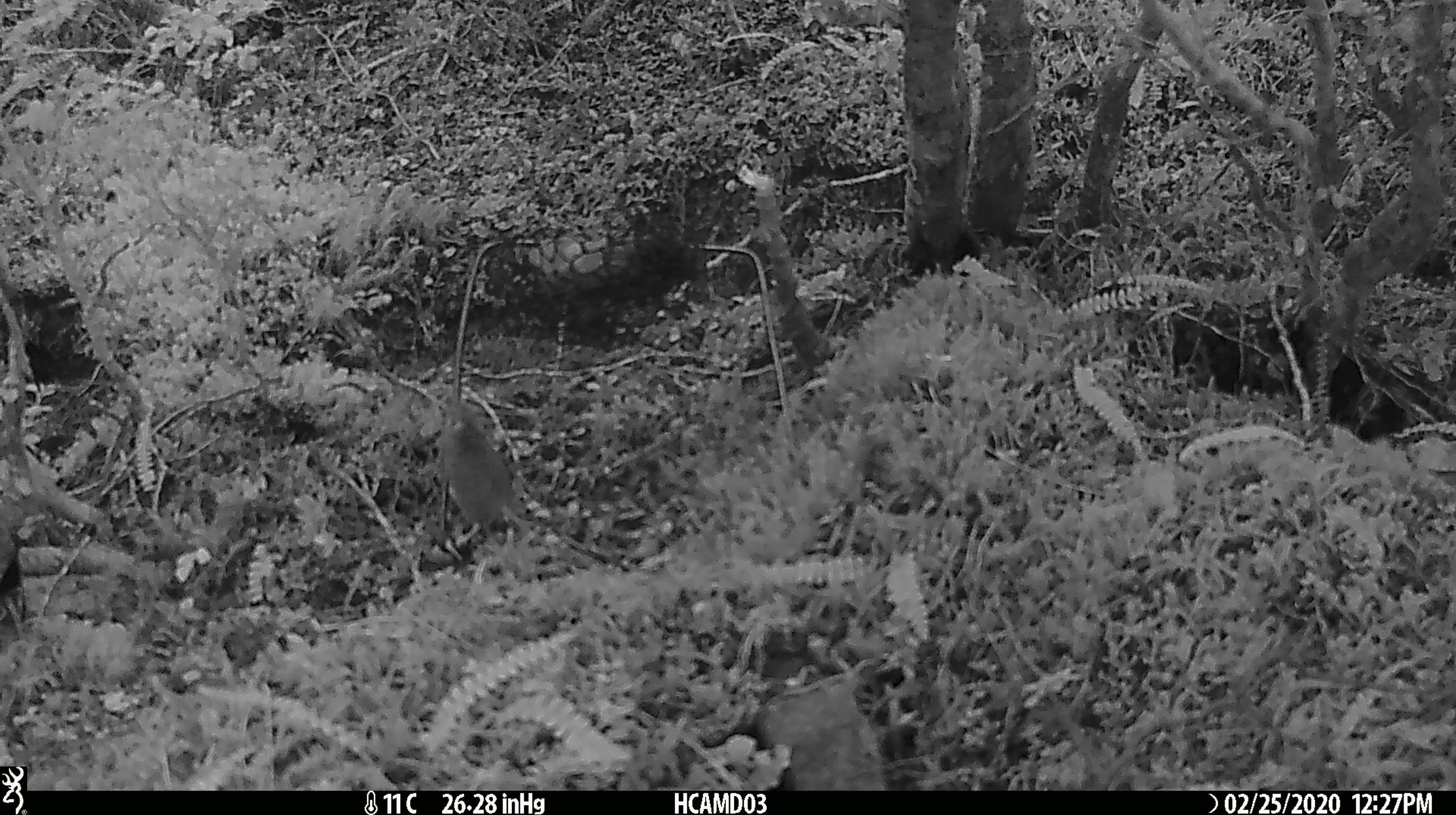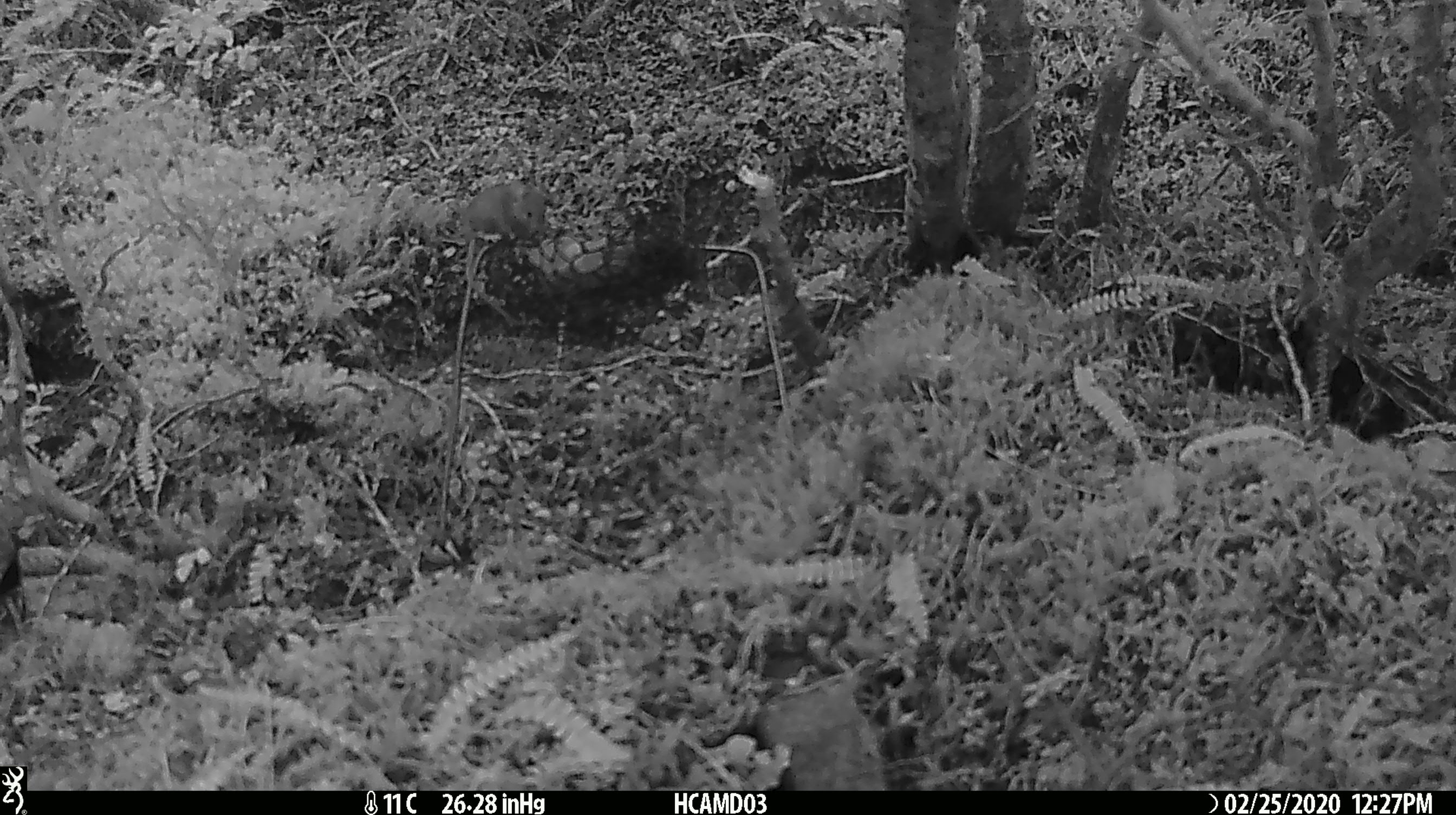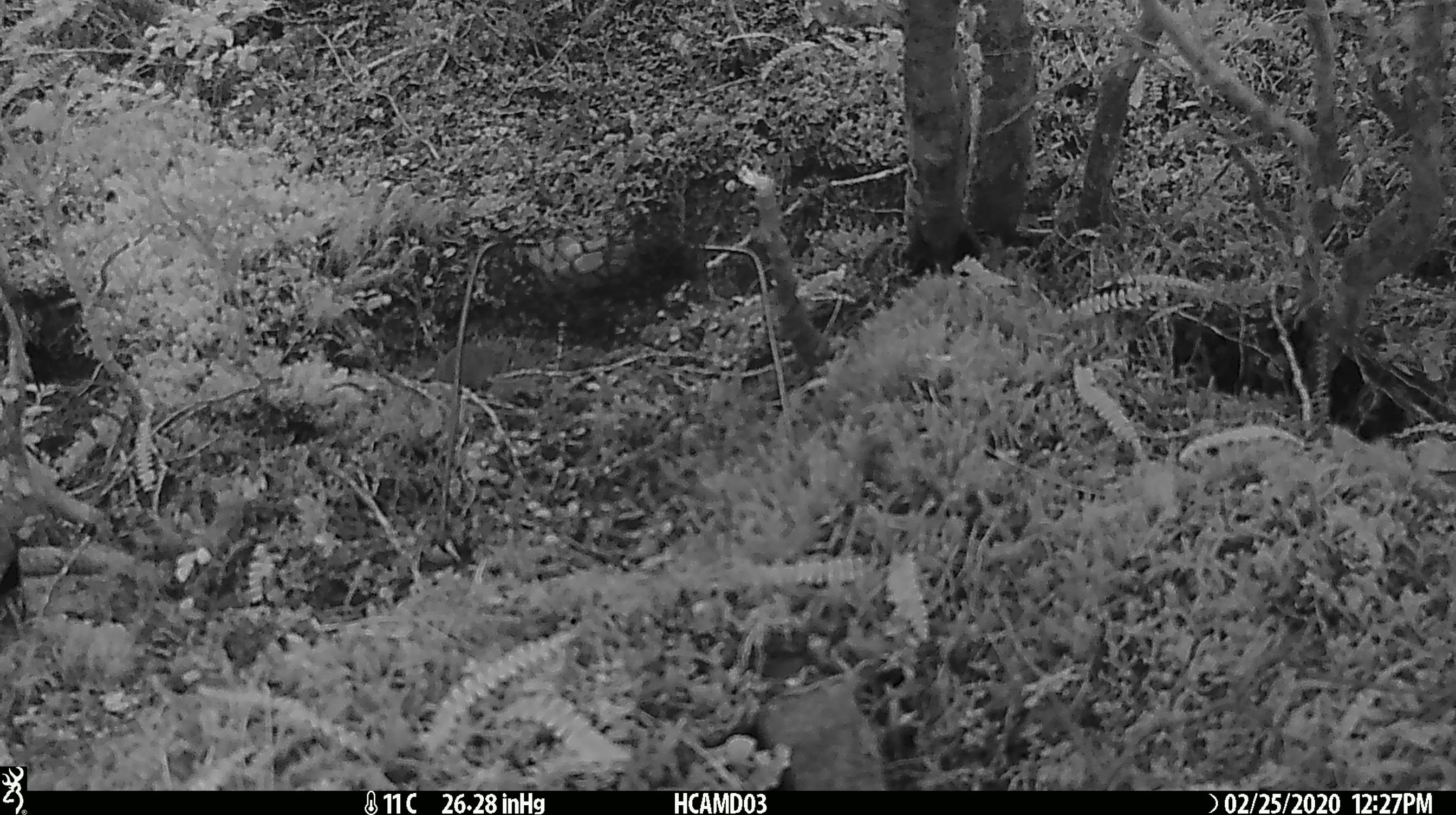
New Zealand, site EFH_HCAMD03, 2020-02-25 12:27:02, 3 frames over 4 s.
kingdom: Animalia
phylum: Chordata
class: Mammalia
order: Rodentia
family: Muridae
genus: Mus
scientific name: Mus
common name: mouse